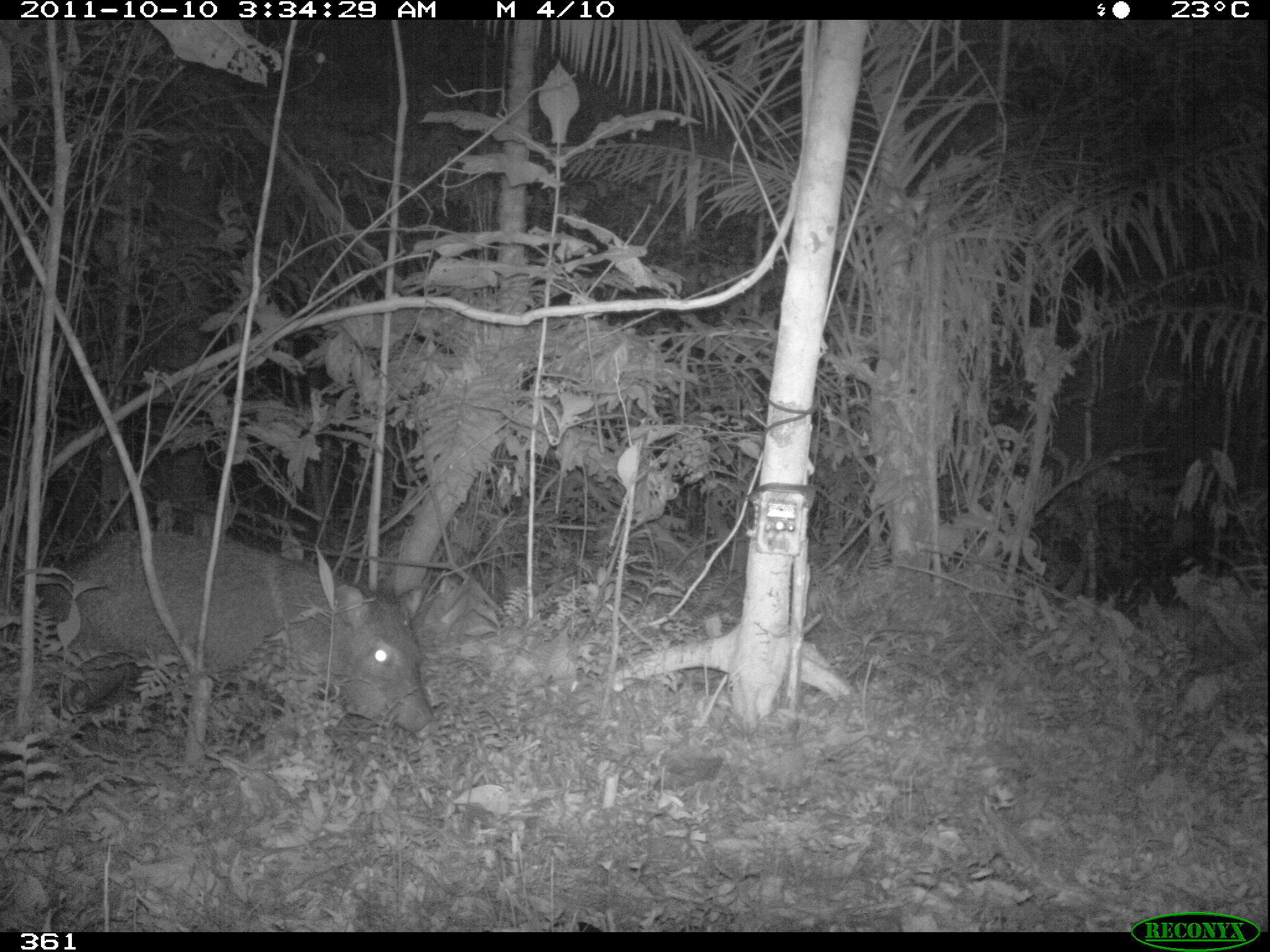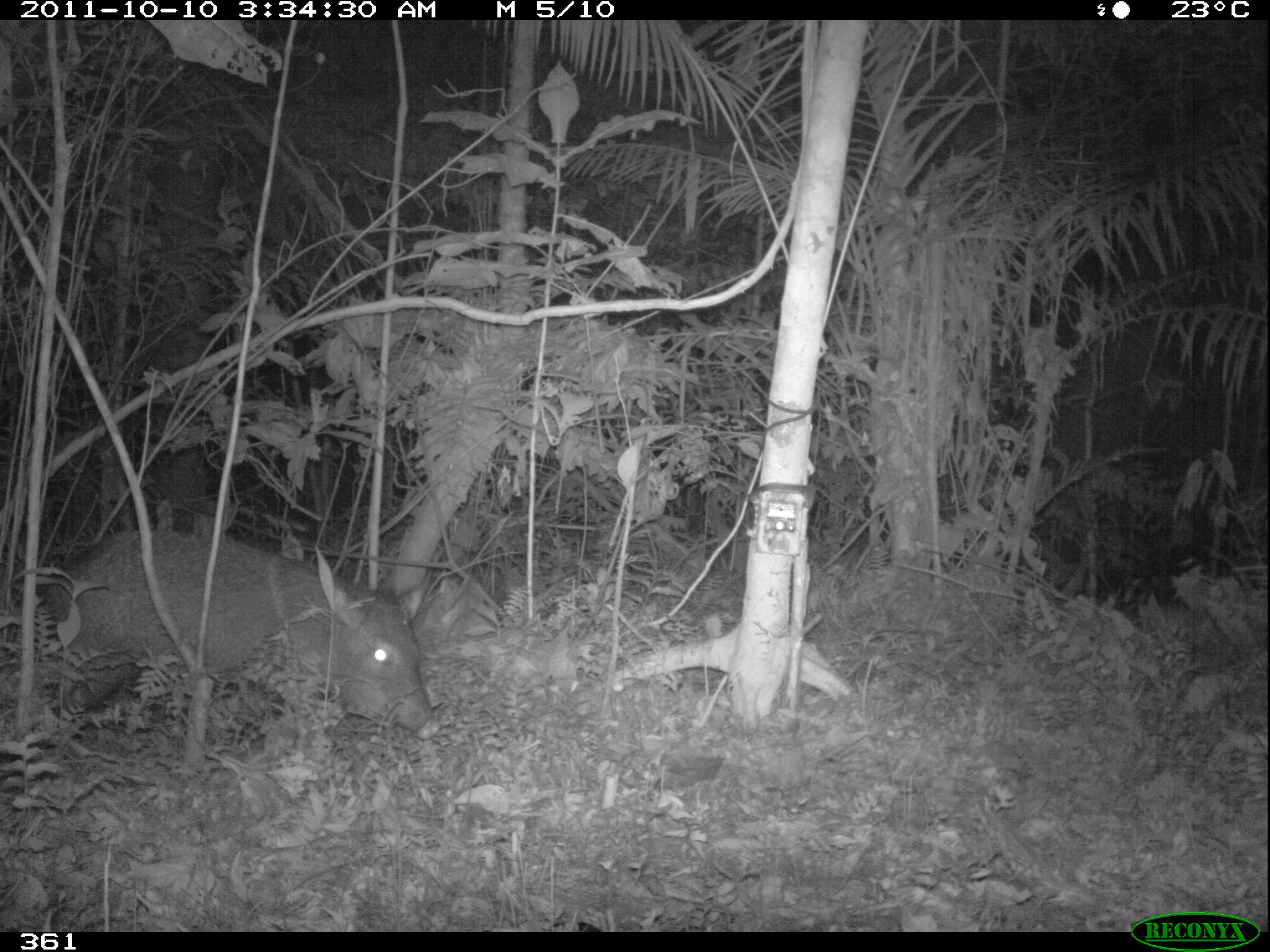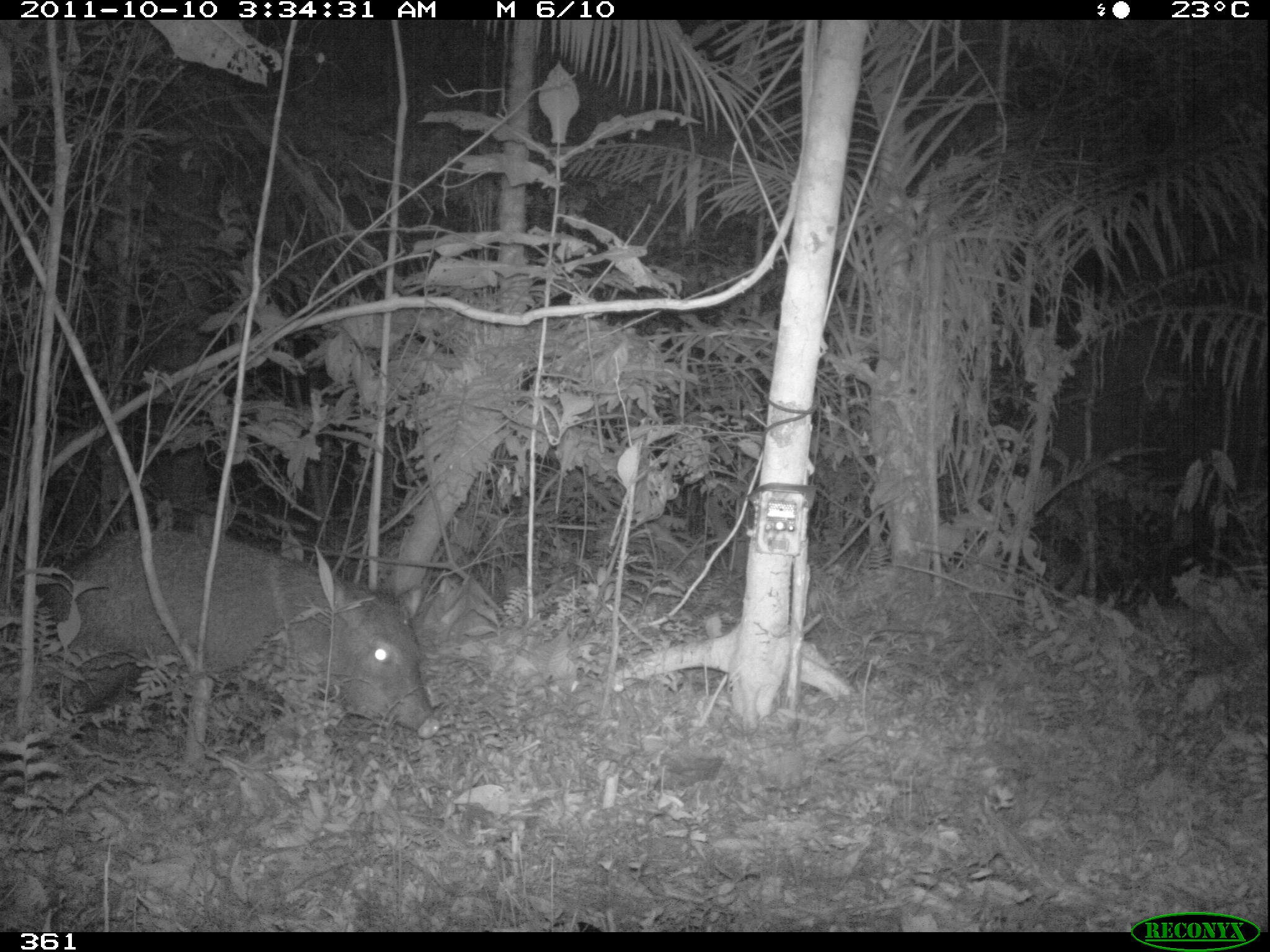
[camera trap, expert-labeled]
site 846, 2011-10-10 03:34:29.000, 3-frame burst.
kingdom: Animalia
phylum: Chordata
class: Mammalia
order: Artiodactyla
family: Tayassuidae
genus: Pecari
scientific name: Pecari tajacu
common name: collared peccary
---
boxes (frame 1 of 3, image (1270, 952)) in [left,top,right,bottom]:
pecari tajacu: [39,527,441,742]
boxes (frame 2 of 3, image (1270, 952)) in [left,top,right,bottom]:
pecari tajacu: [34,530,439,739]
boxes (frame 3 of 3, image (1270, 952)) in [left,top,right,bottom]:
pecari tajacu: [35,526,440,739]